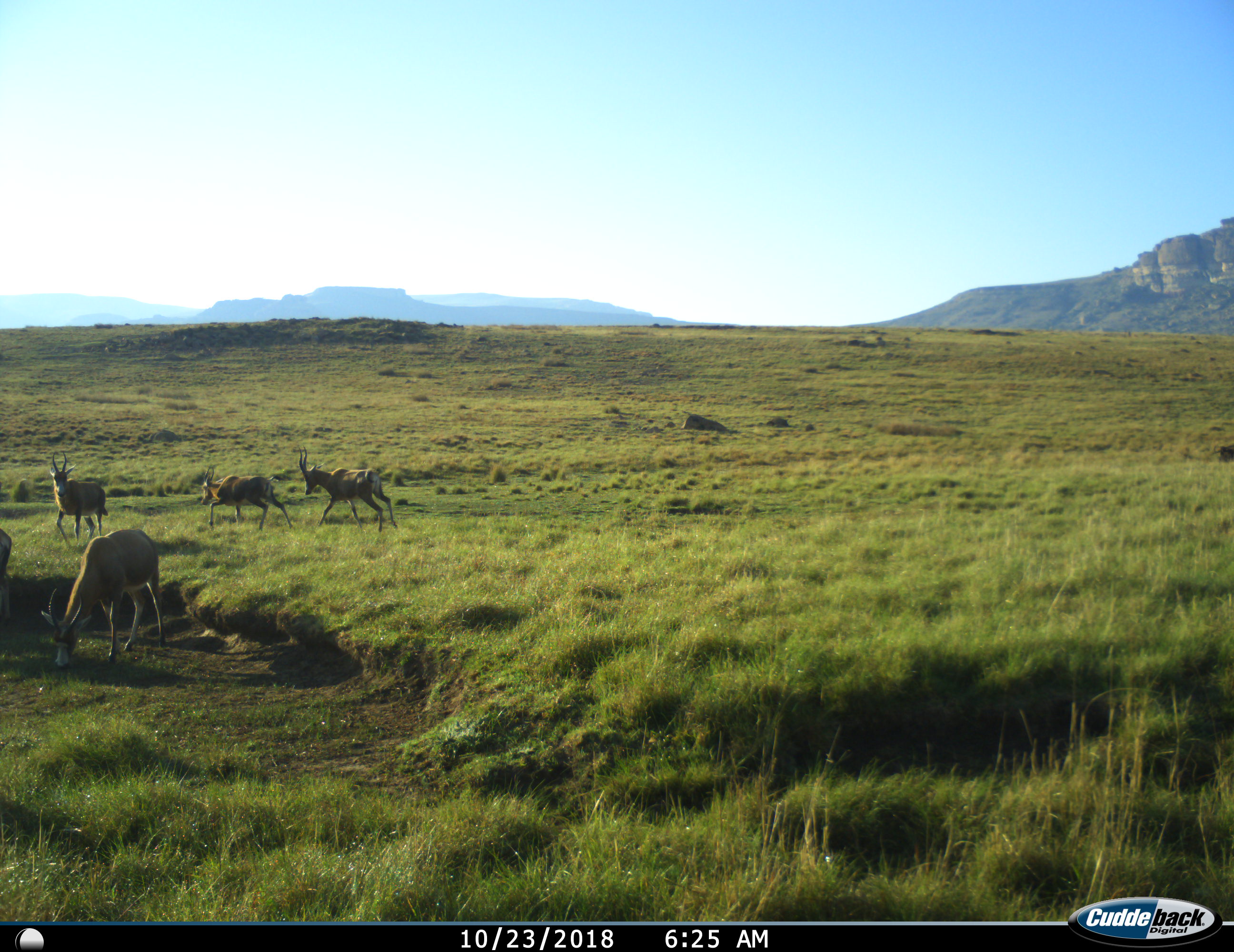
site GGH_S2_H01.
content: unidentified animal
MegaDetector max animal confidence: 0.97